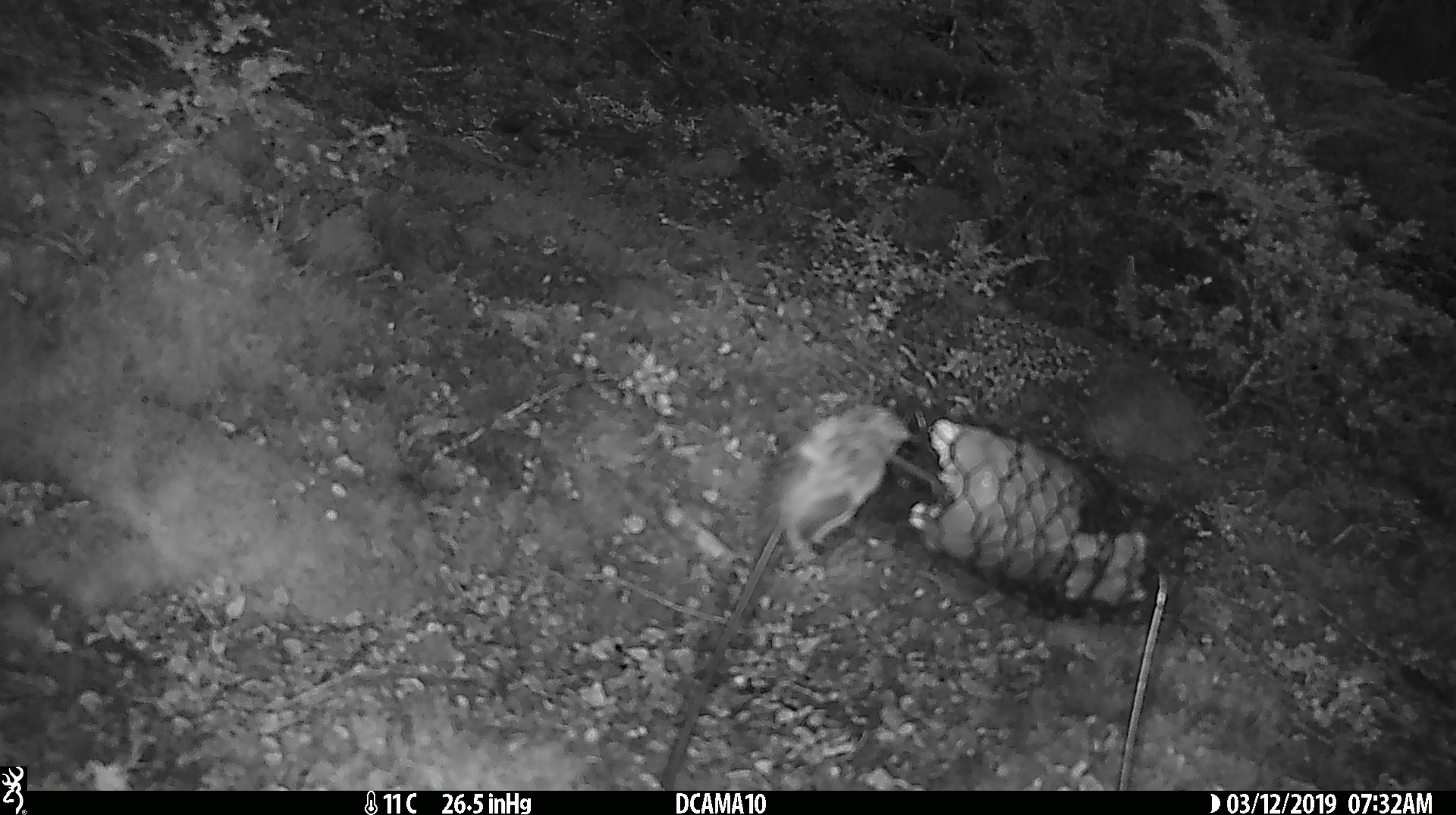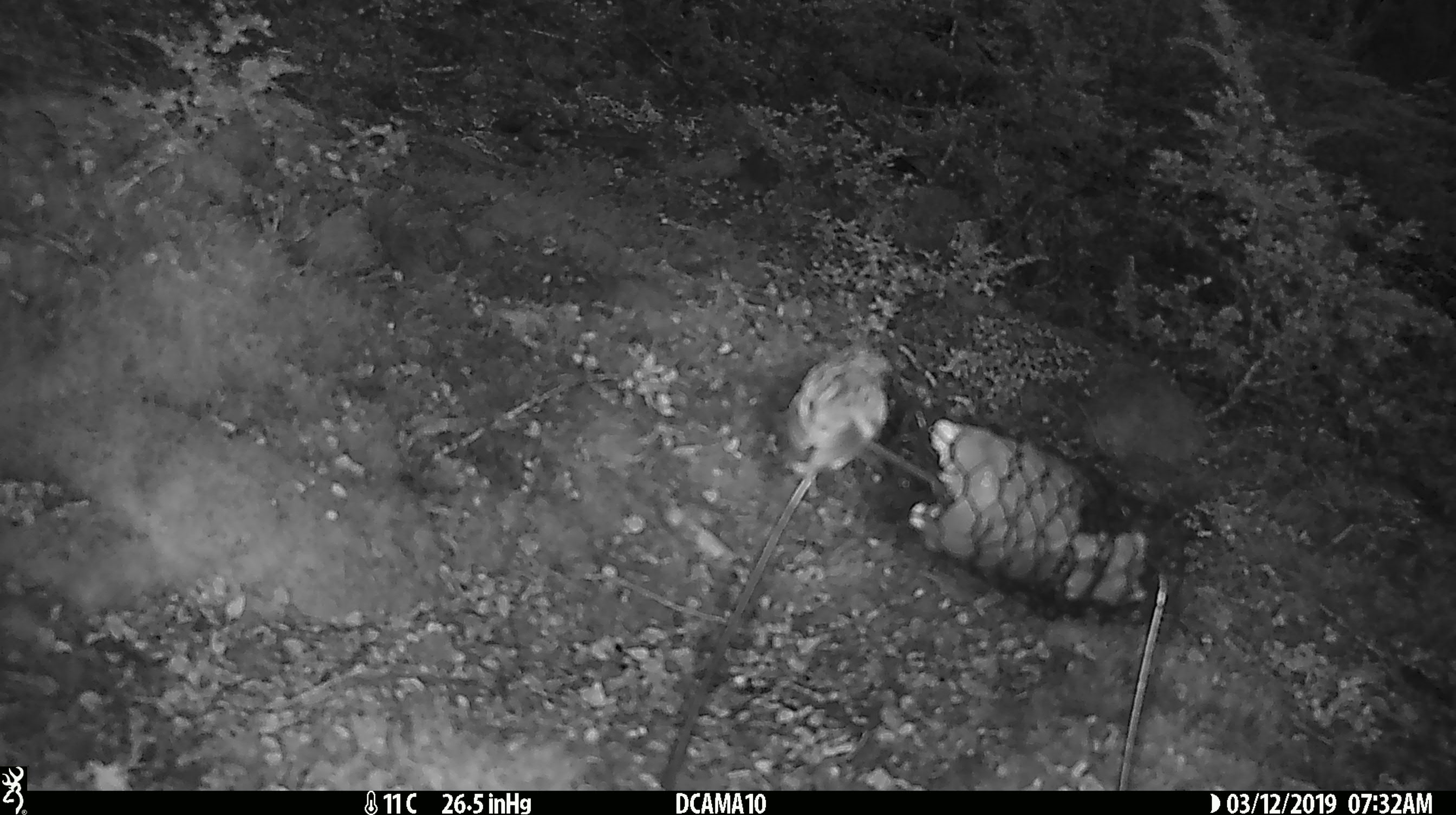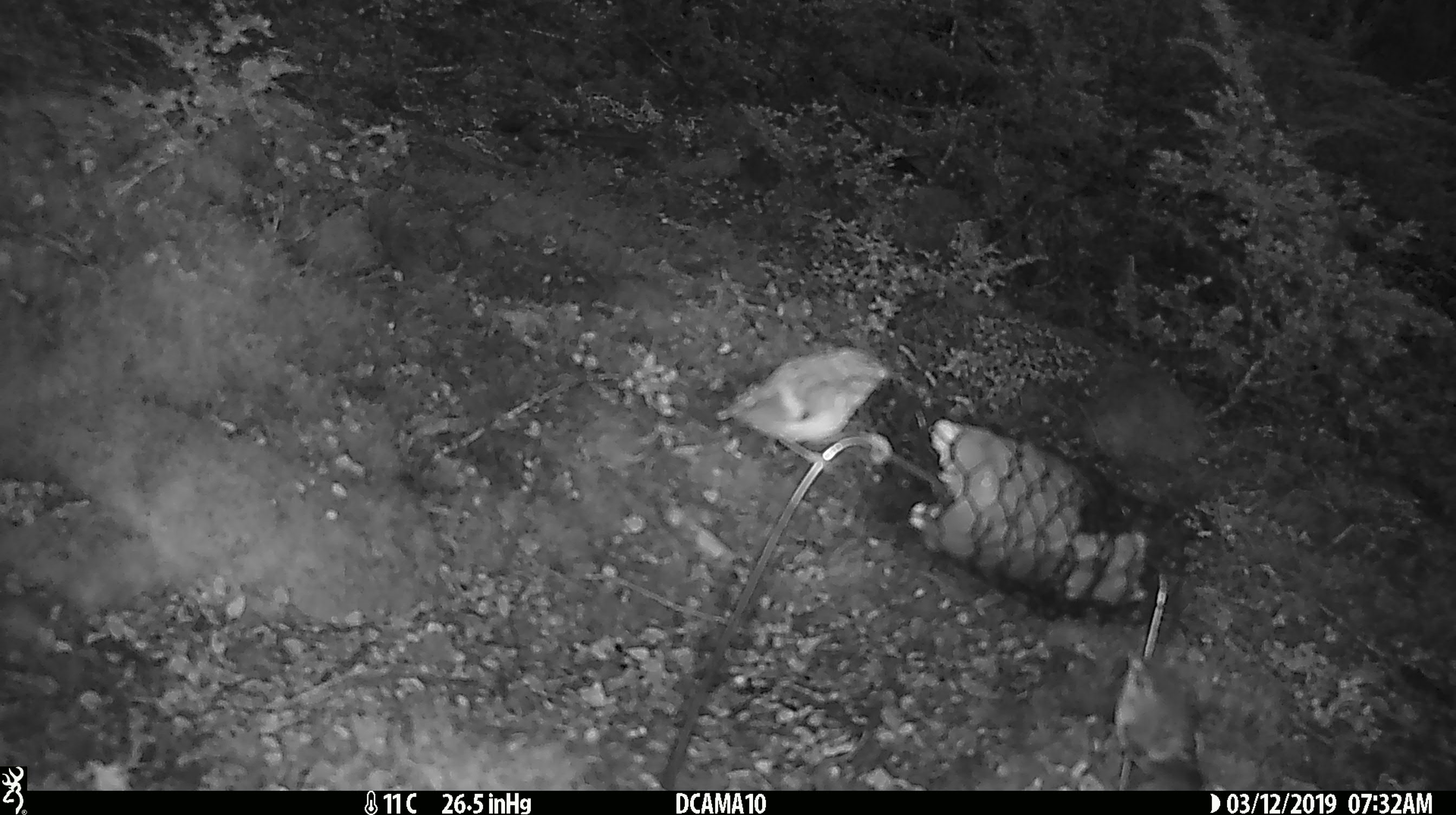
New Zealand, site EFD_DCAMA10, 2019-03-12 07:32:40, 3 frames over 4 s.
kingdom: Animalia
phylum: Chordata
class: Aves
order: Passeriformes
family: Acanthisittidae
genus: Acanthisitta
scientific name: Acanthisitta chloris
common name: rifleman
Rifleman (Acanthisitta chloris).